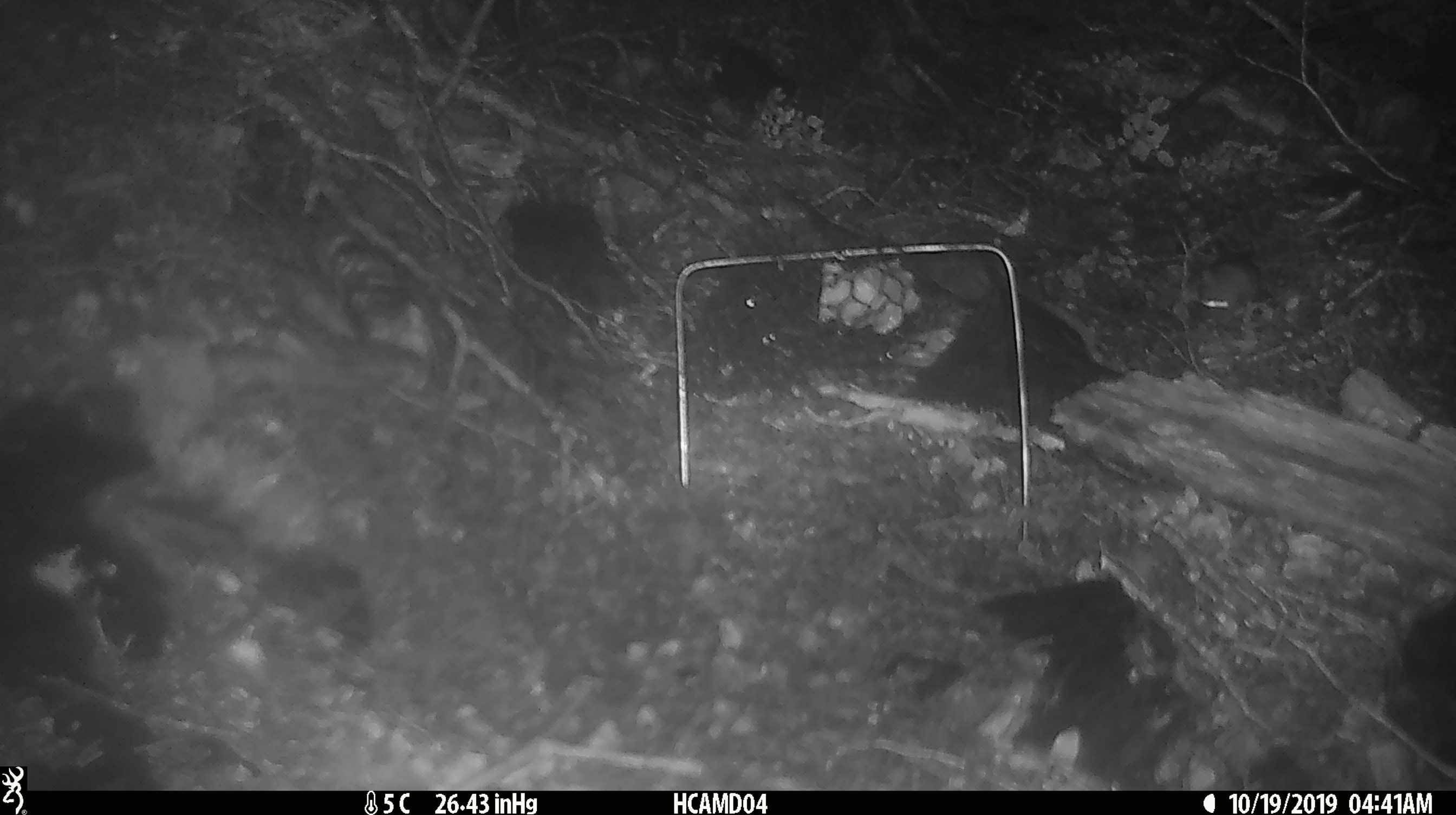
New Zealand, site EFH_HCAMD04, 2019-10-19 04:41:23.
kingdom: Animalia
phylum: Chordata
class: Mammalia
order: Rodentia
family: Muridae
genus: Mus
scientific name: Mus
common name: mouse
Mouse (Mus).